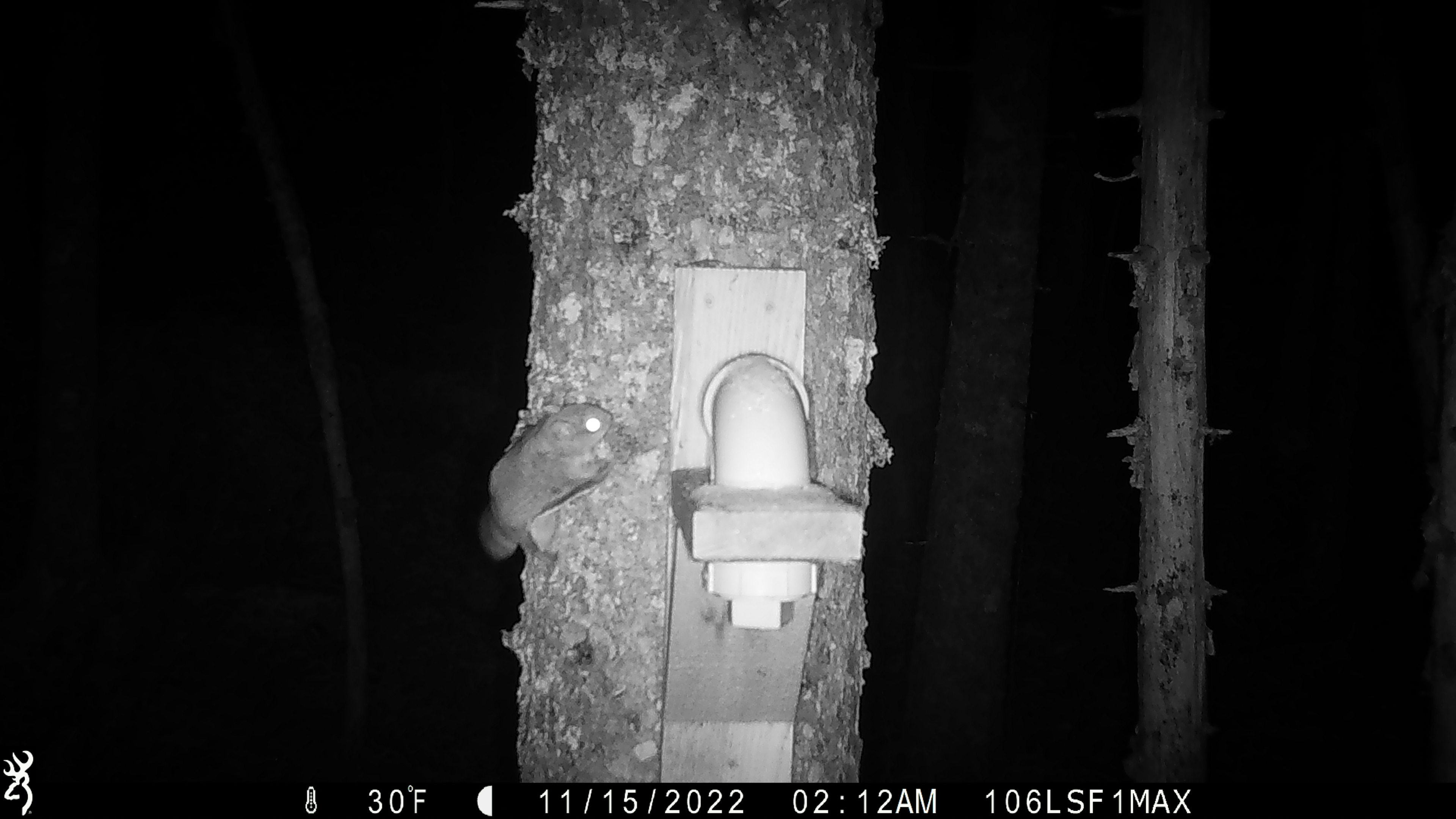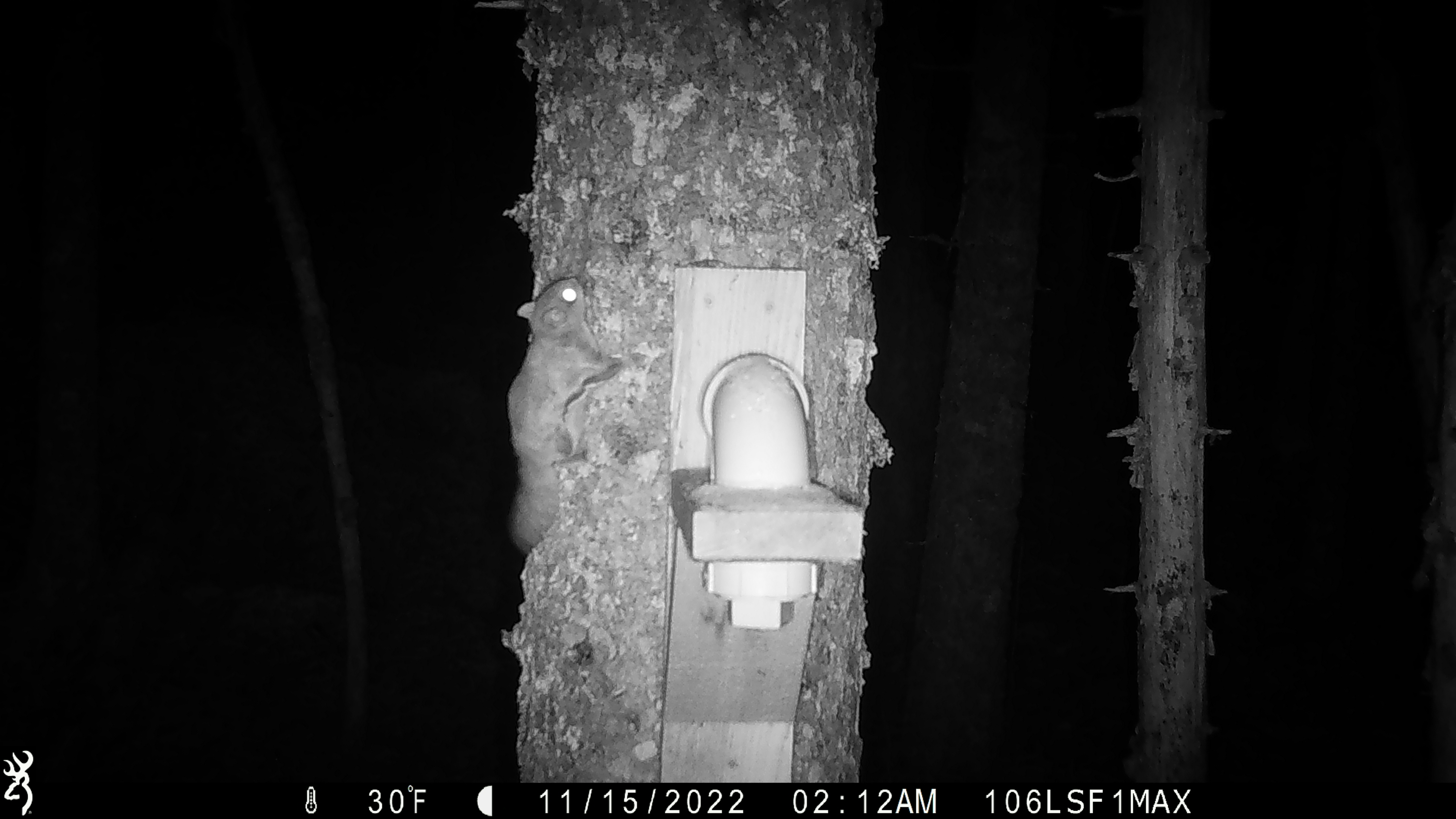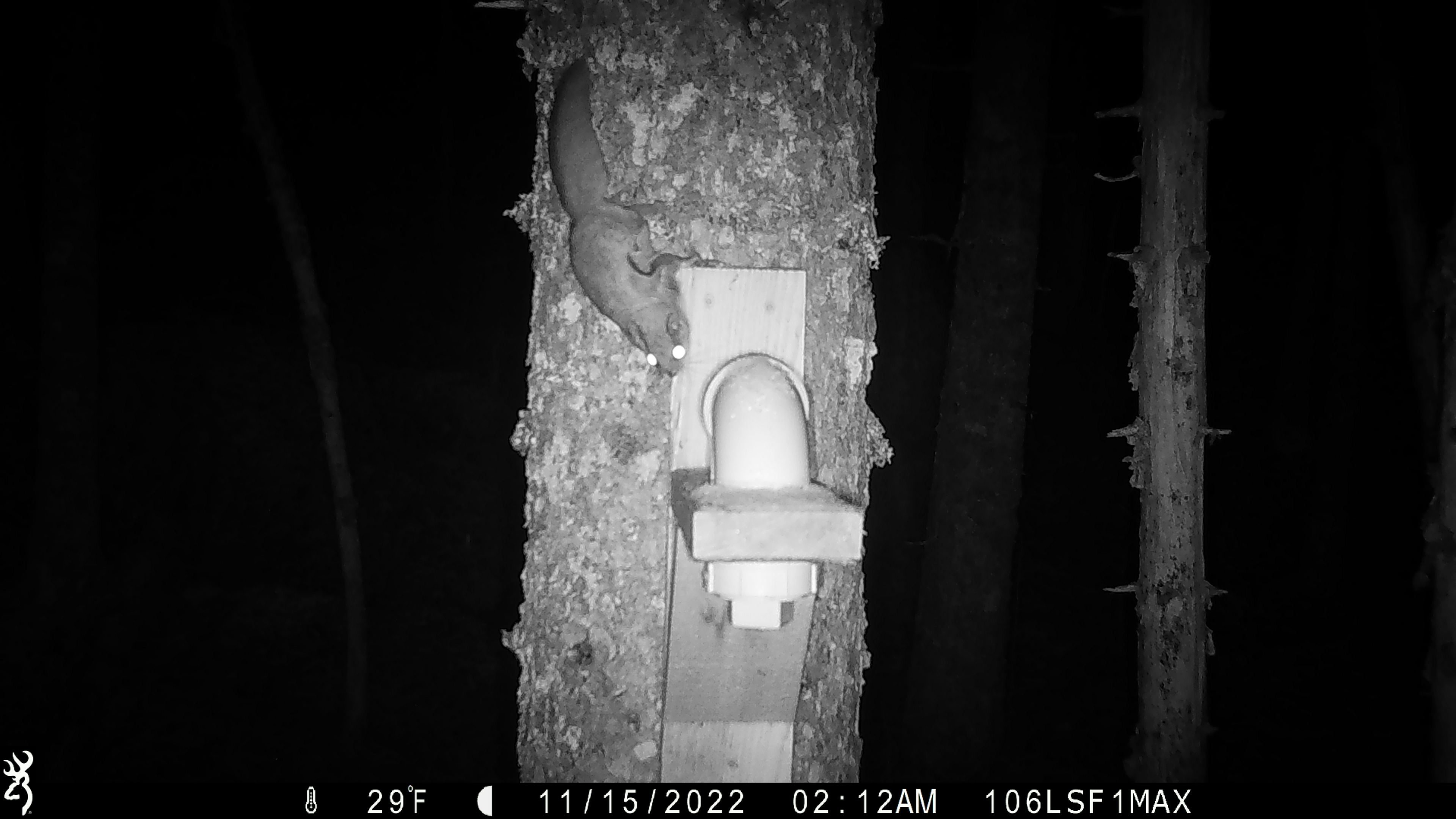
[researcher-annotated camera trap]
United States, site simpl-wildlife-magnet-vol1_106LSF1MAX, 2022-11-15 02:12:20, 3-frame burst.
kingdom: Animalia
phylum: Chordata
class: Mammalia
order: Rodentia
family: Sciuridae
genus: Glaucomys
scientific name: Glaucomys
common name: flying squirrel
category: flying squirrel sp.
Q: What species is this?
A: Flying squirrel sp. (flying squirrel) (Glaucomys).